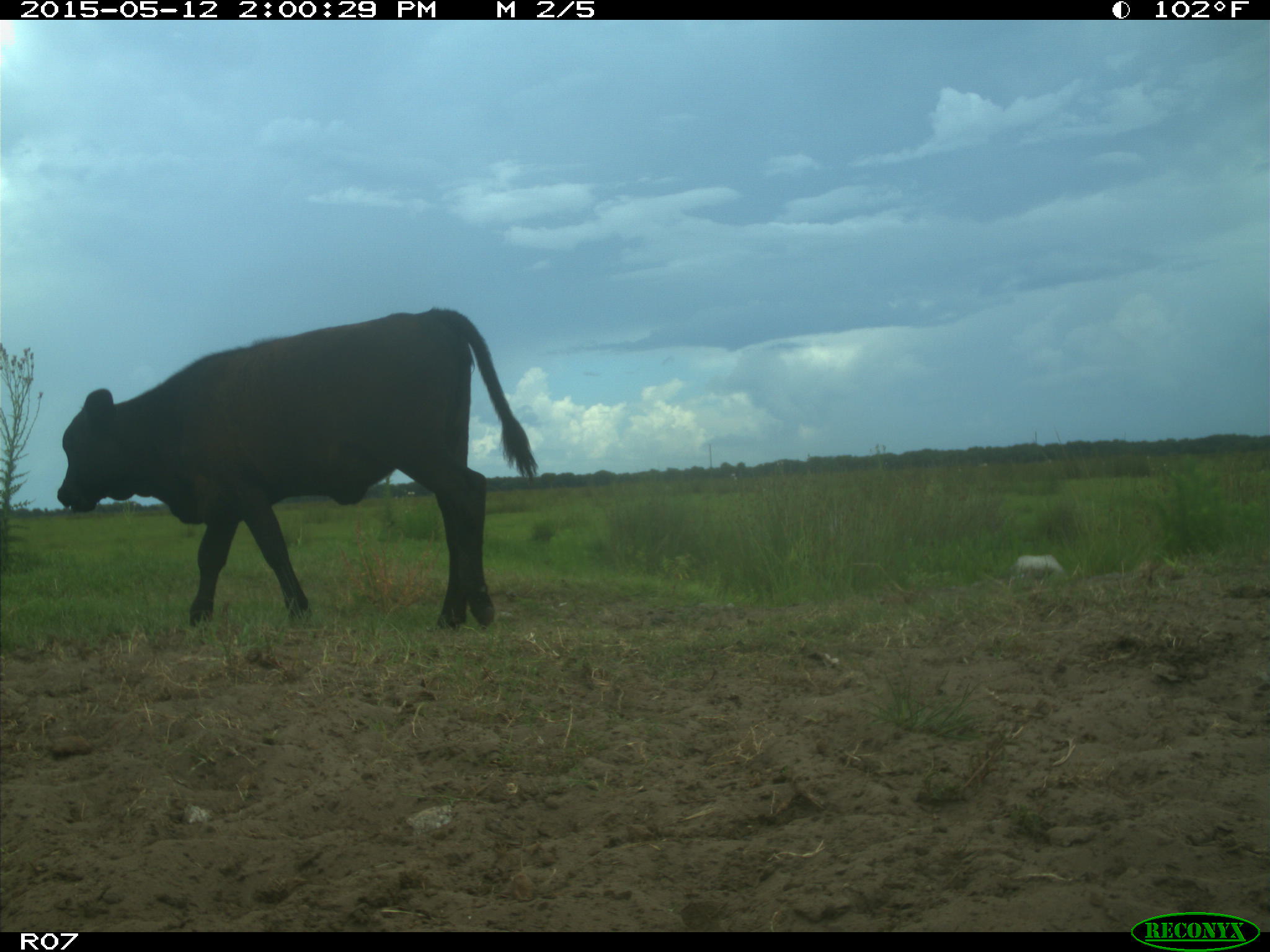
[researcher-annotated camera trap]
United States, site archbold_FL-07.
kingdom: Animalia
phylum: Chordata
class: Mammalia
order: Artiodactyla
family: Bovidae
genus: Bos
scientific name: Bos taurus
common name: domestic cow